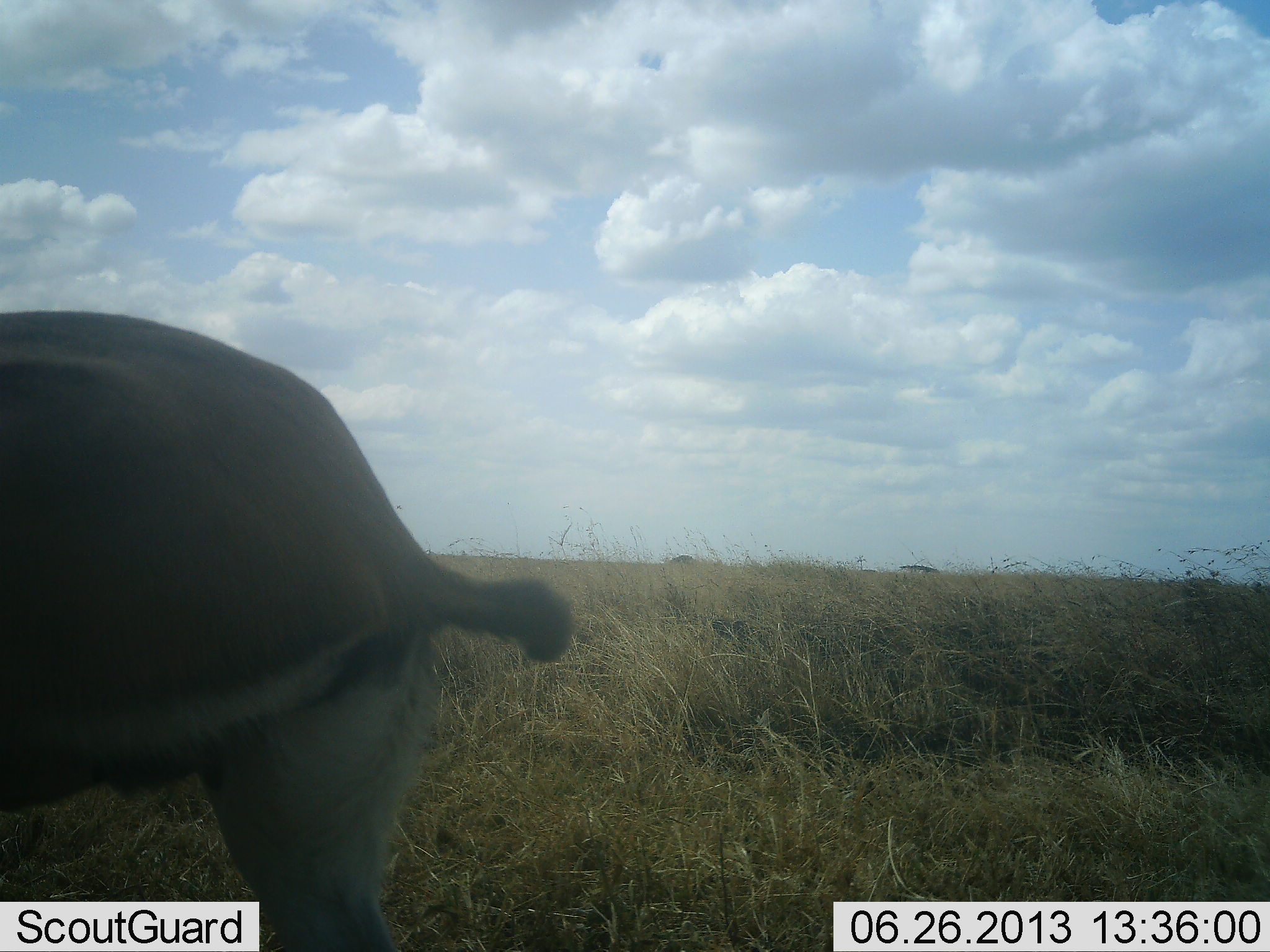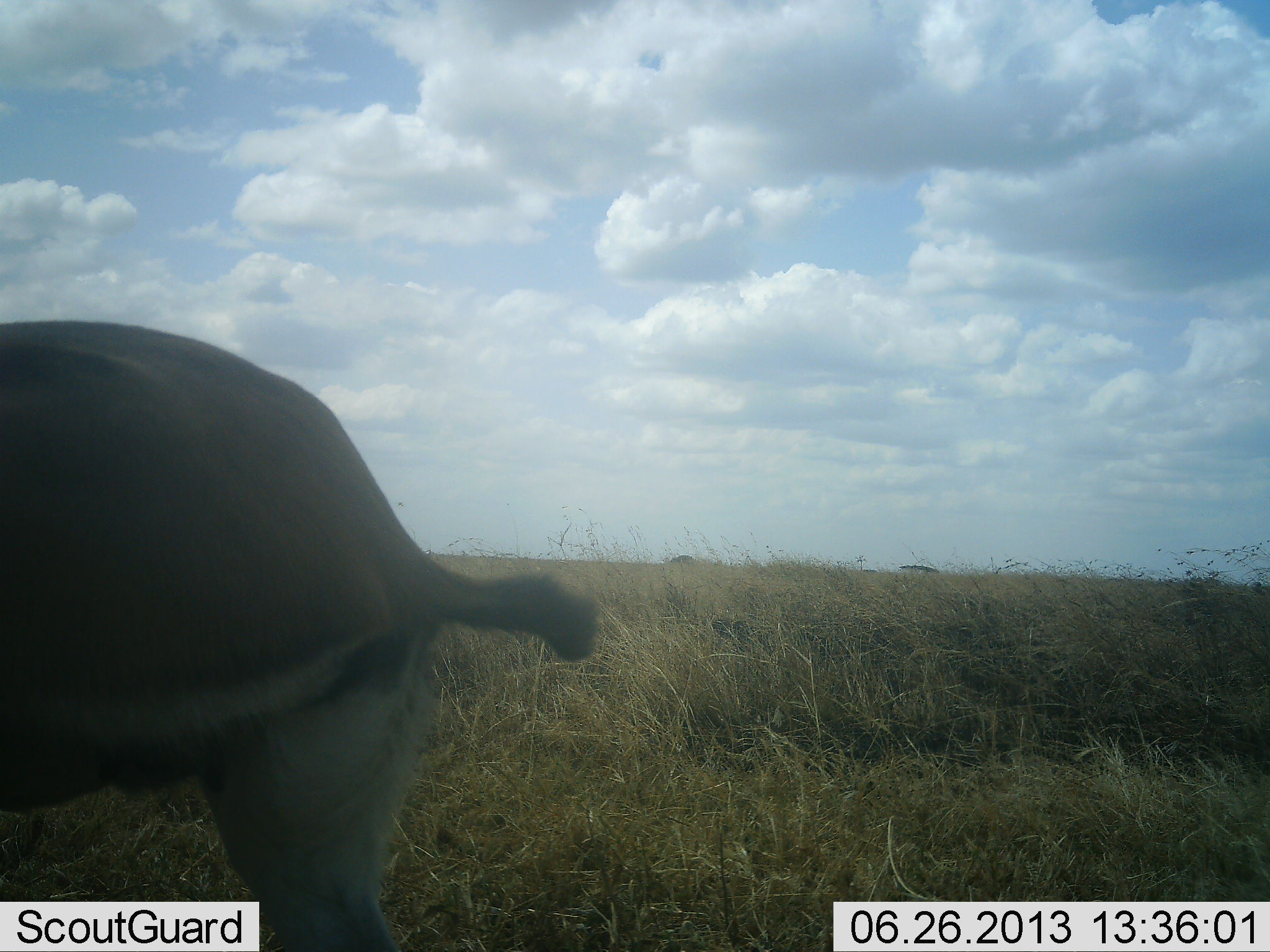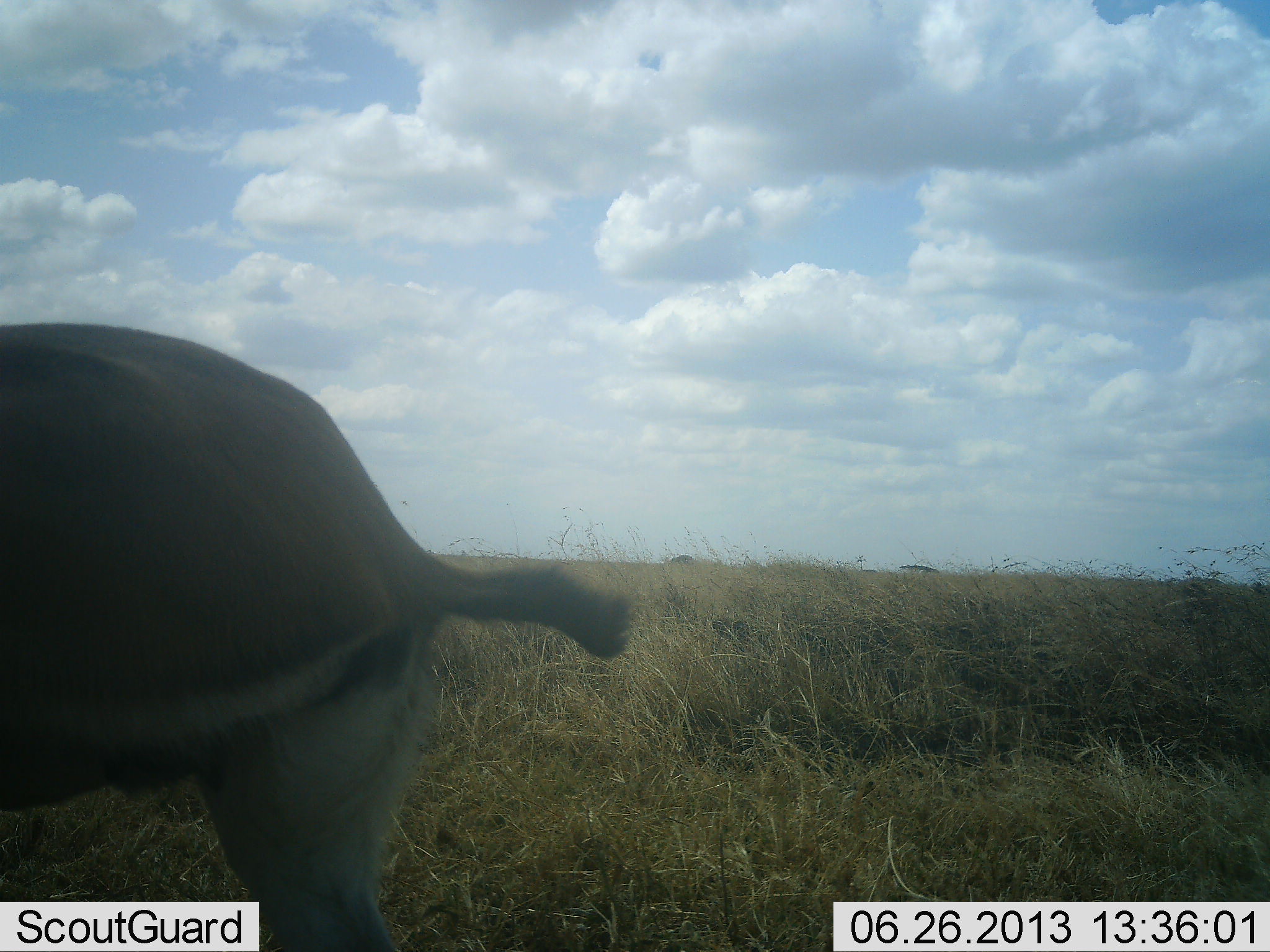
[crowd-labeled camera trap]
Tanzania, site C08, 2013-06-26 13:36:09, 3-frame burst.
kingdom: Animalia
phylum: Chordata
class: Mammalia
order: Artiodactyla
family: Bovidae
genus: Eudorcas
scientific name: Eudorcas thomsonii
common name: thomson's gazelle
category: gazellethomsons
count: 1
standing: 100%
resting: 0%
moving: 0%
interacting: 0%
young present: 0%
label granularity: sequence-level